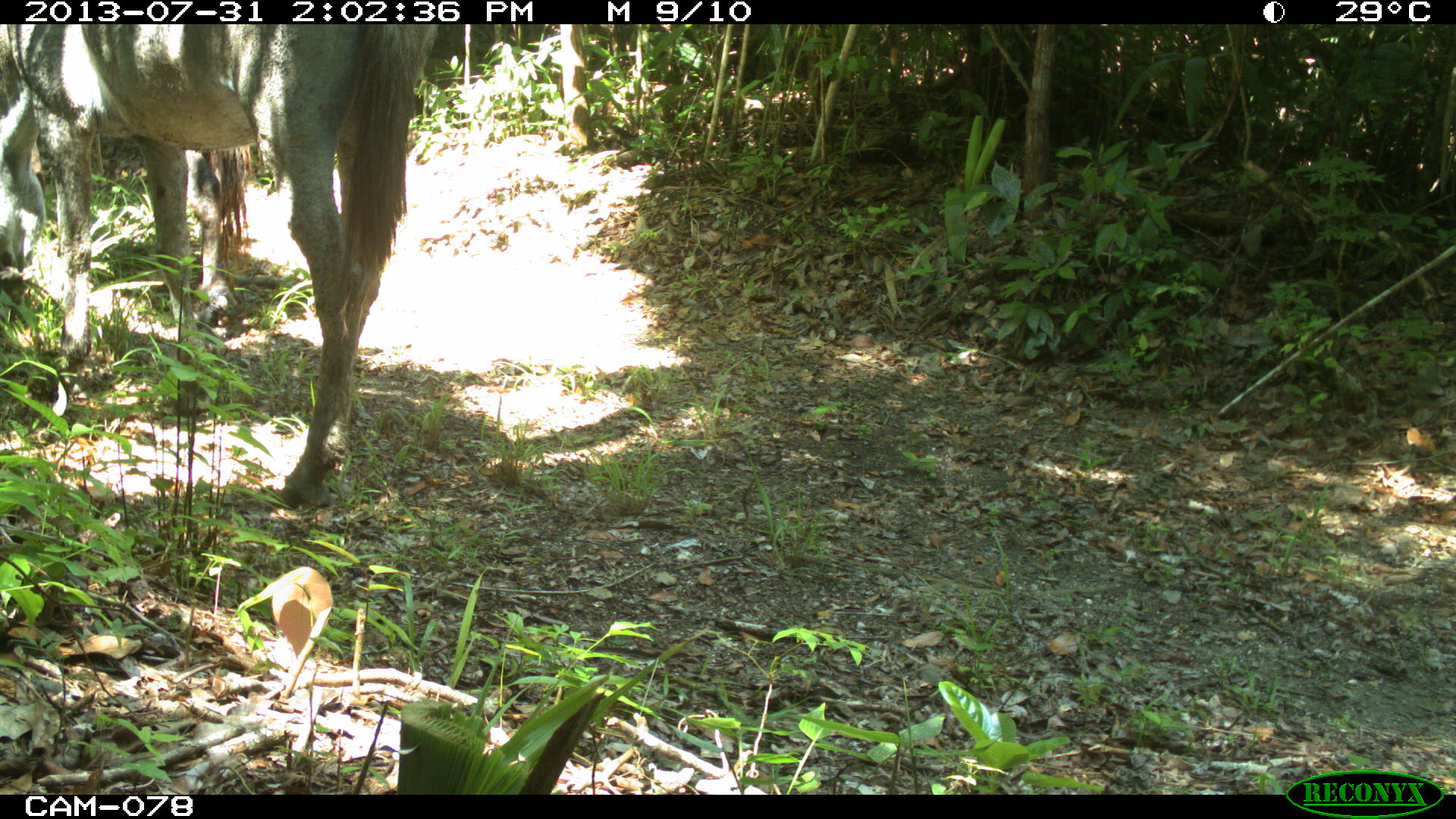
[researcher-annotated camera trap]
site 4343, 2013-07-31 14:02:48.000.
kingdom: Animalia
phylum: Chordata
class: Mammalia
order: Perissodactyla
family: Equidae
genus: Equus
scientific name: Equus ferus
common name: wild horse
Equus ferus (wild horse), count 2.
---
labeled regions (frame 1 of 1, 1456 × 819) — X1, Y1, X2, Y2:
equus ferus: 0, 24, 437, 507; 182, 142, 251, 306